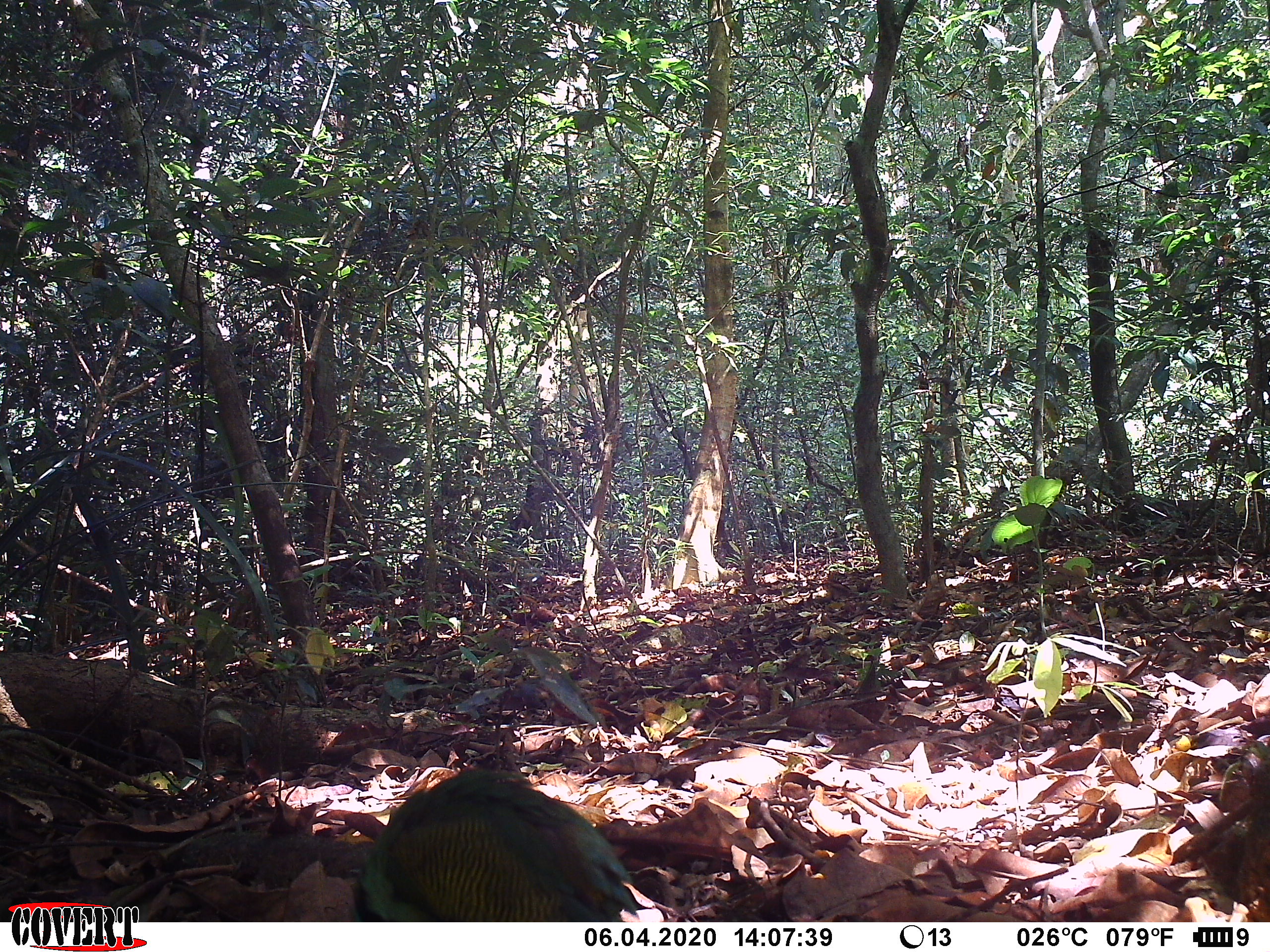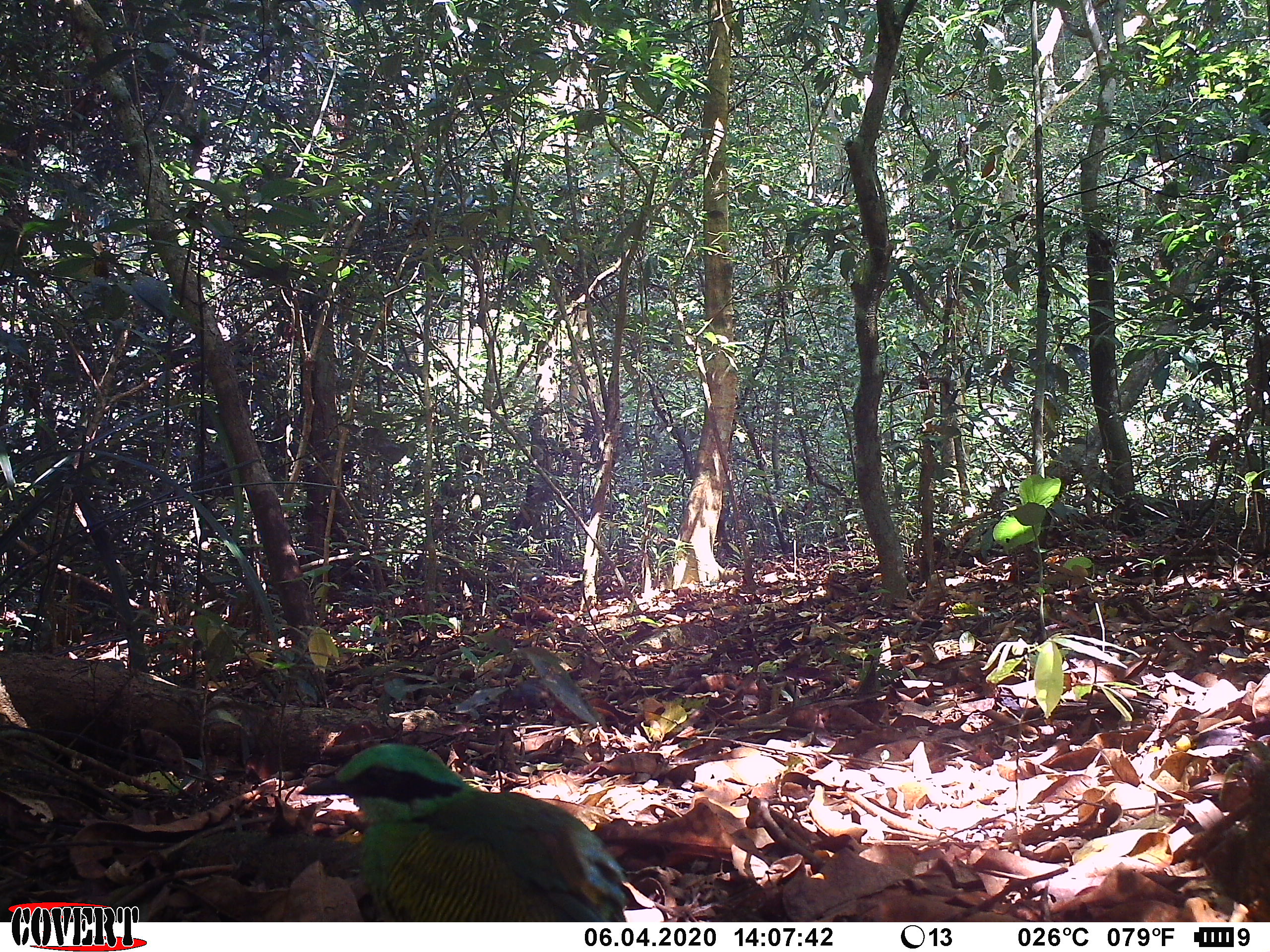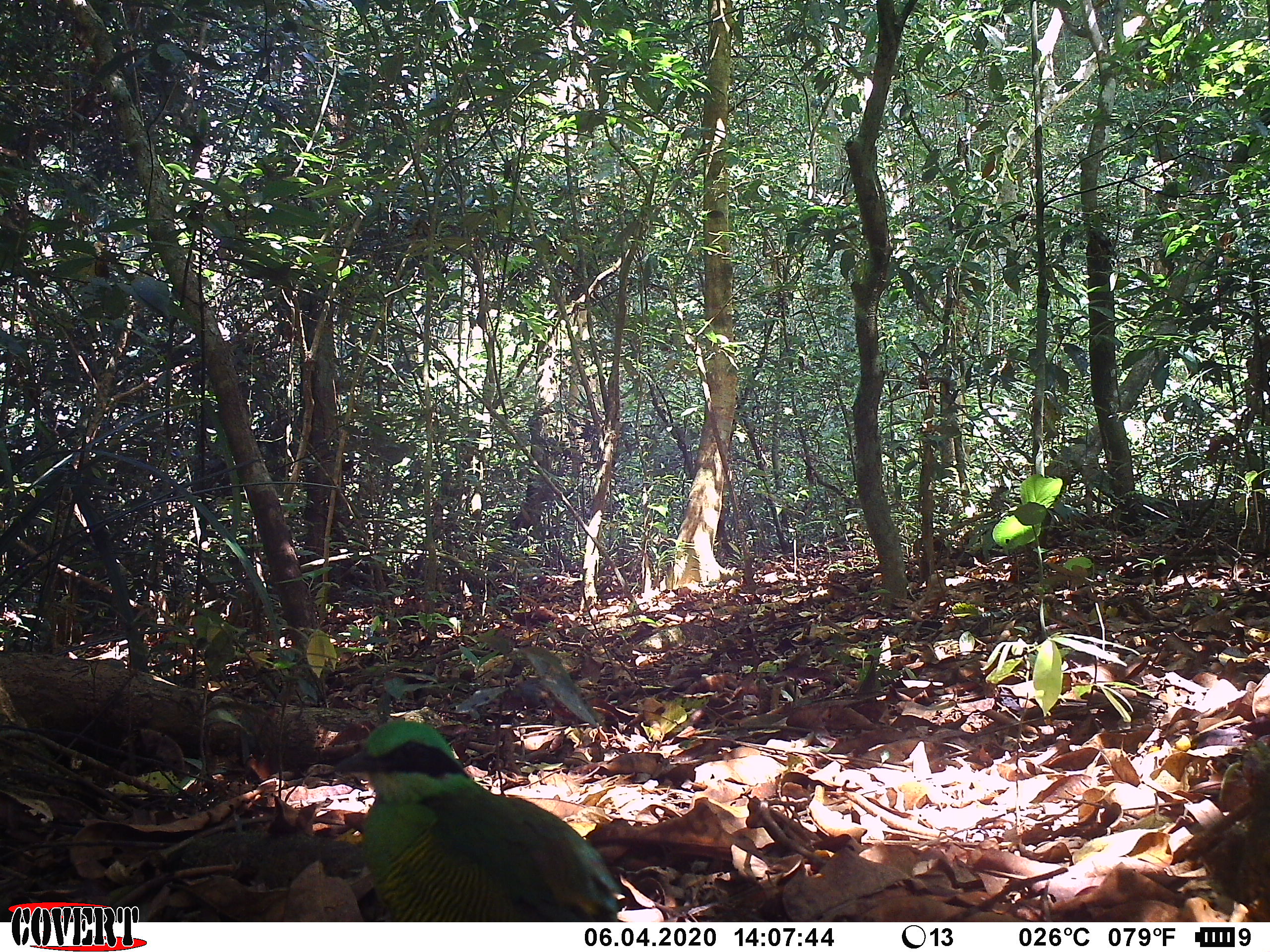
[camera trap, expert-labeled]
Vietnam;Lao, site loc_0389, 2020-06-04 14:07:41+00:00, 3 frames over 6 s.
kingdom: Animalia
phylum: Chordata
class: Aves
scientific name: Aves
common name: bird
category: unidentified bird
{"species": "unidentified bird (bird) (Aves)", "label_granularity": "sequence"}